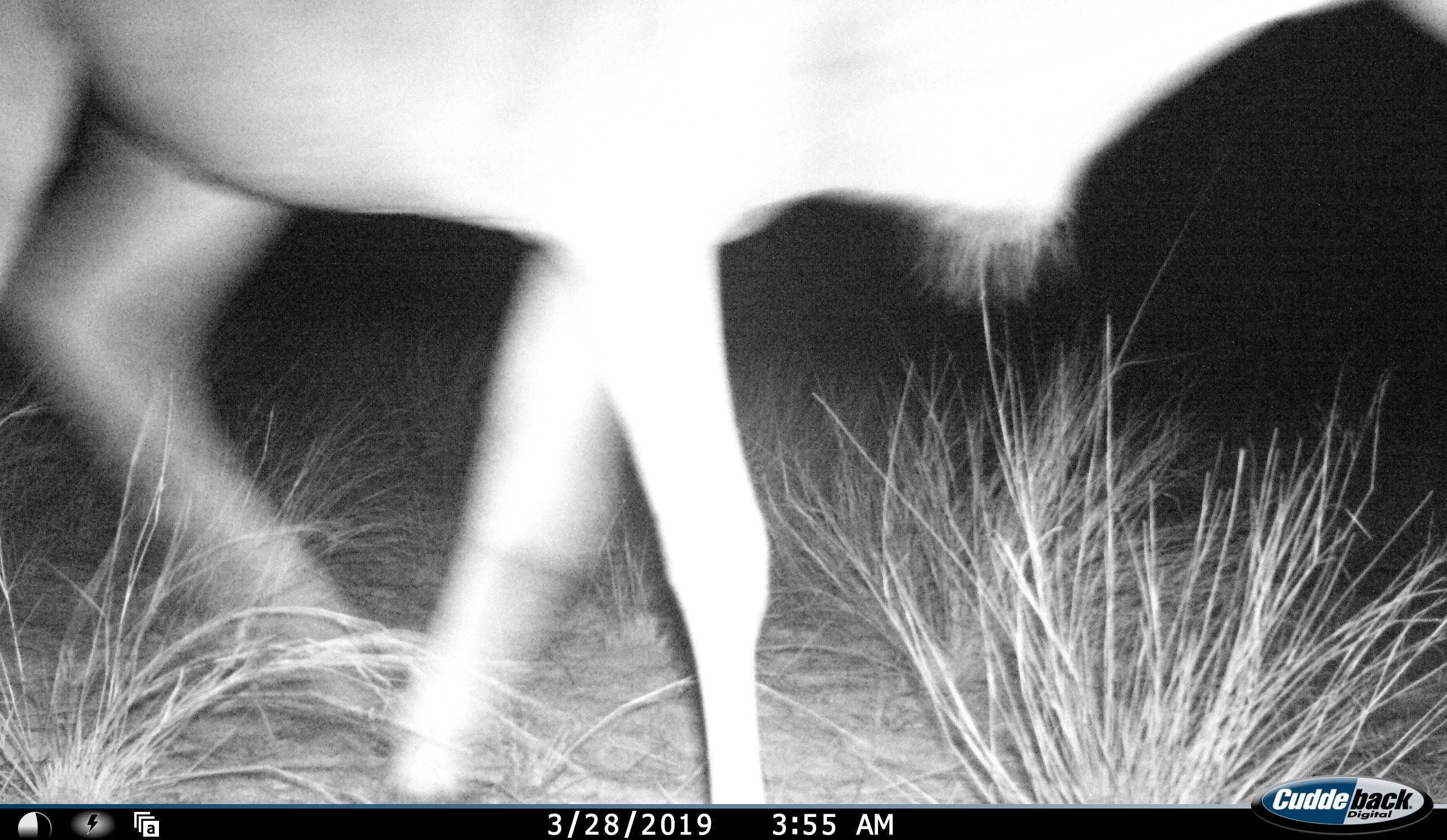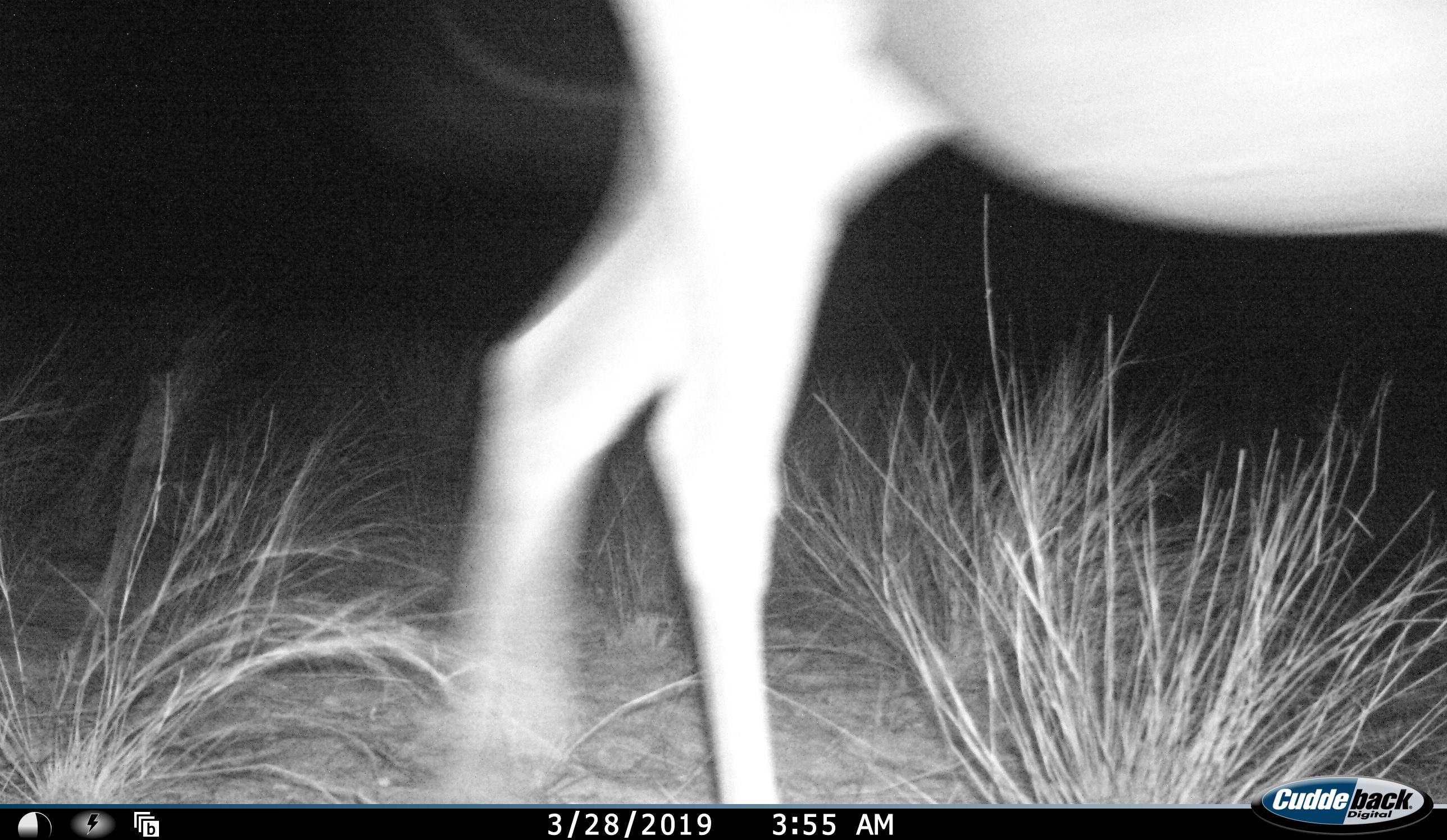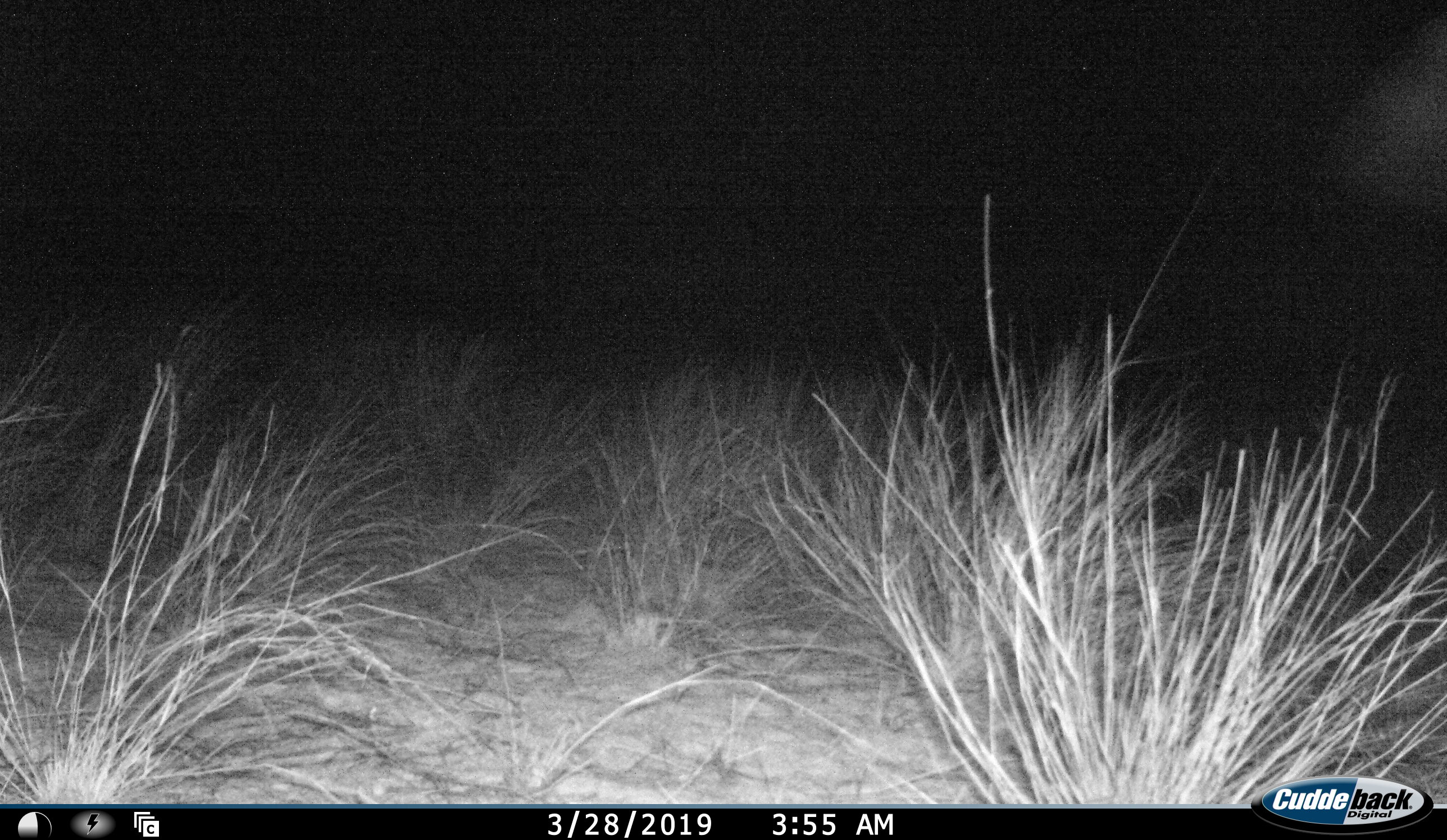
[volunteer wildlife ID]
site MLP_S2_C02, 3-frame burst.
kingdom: Animalia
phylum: Chordata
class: Mammalia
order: Artiodactyla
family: Bovidae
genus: Tragelaphus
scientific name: Tragelaphus oryx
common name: eland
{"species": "eland (Tragelaphus oryx)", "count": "1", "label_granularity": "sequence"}